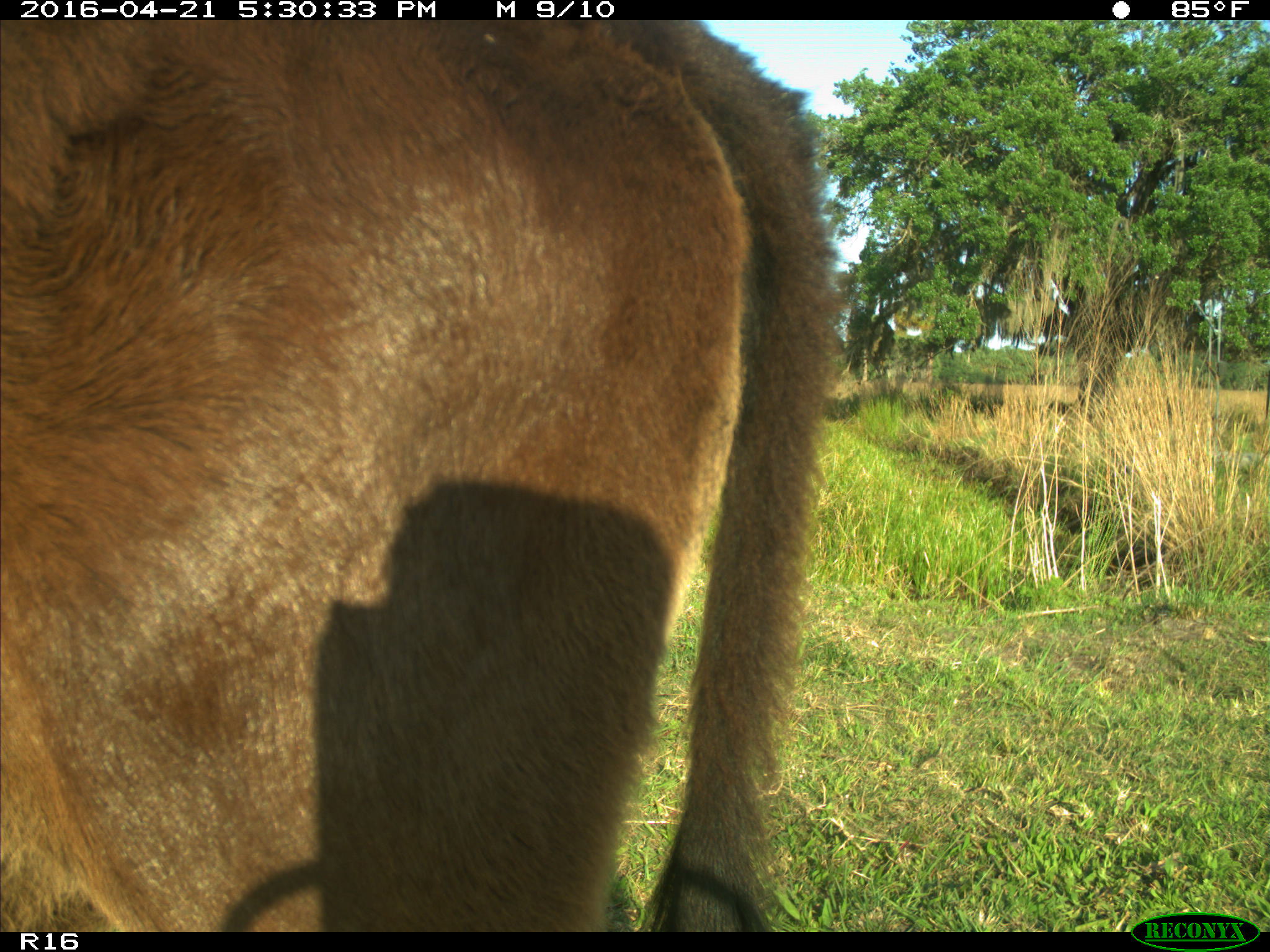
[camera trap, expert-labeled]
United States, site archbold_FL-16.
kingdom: Animalia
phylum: Chordata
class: Mammalia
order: Artiodactyla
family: Bovidae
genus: Bos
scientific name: Bos taurus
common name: domestic cow